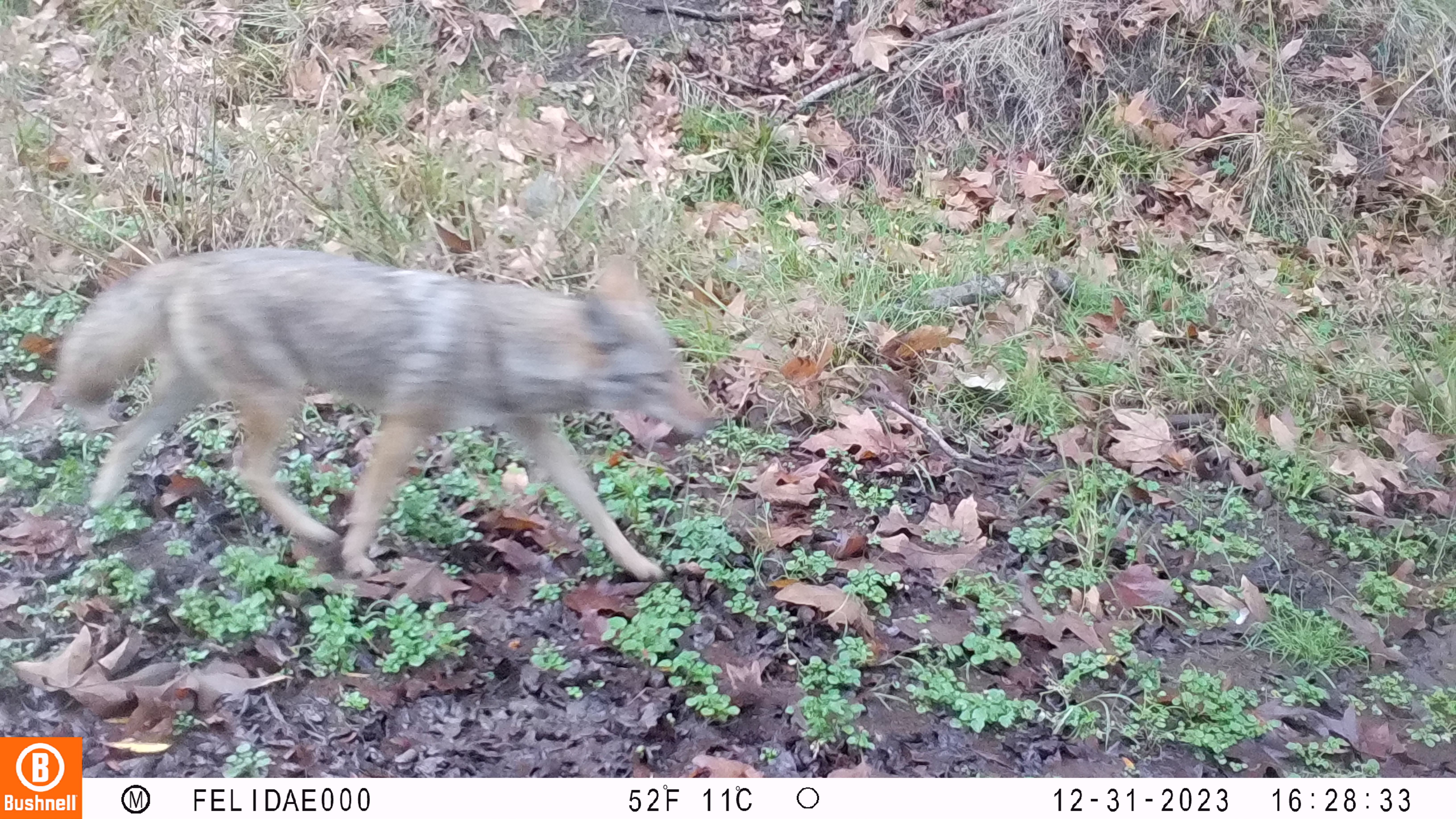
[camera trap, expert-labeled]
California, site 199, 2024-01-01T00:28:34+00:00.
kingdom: Animalia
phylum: Chordata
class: Mammalia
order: Carnivora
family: Canidae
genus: Canis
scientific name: Canis latrans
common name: coyote